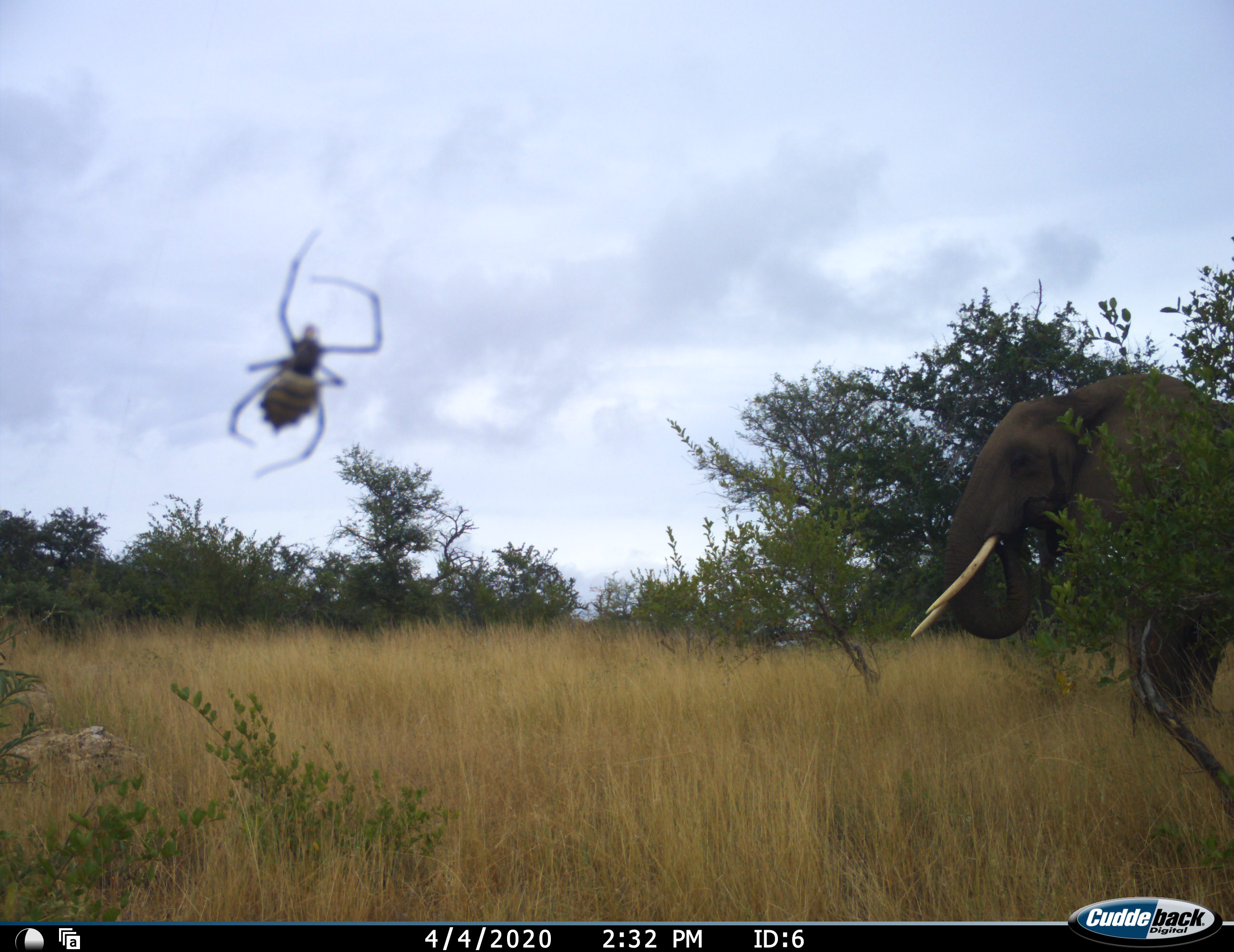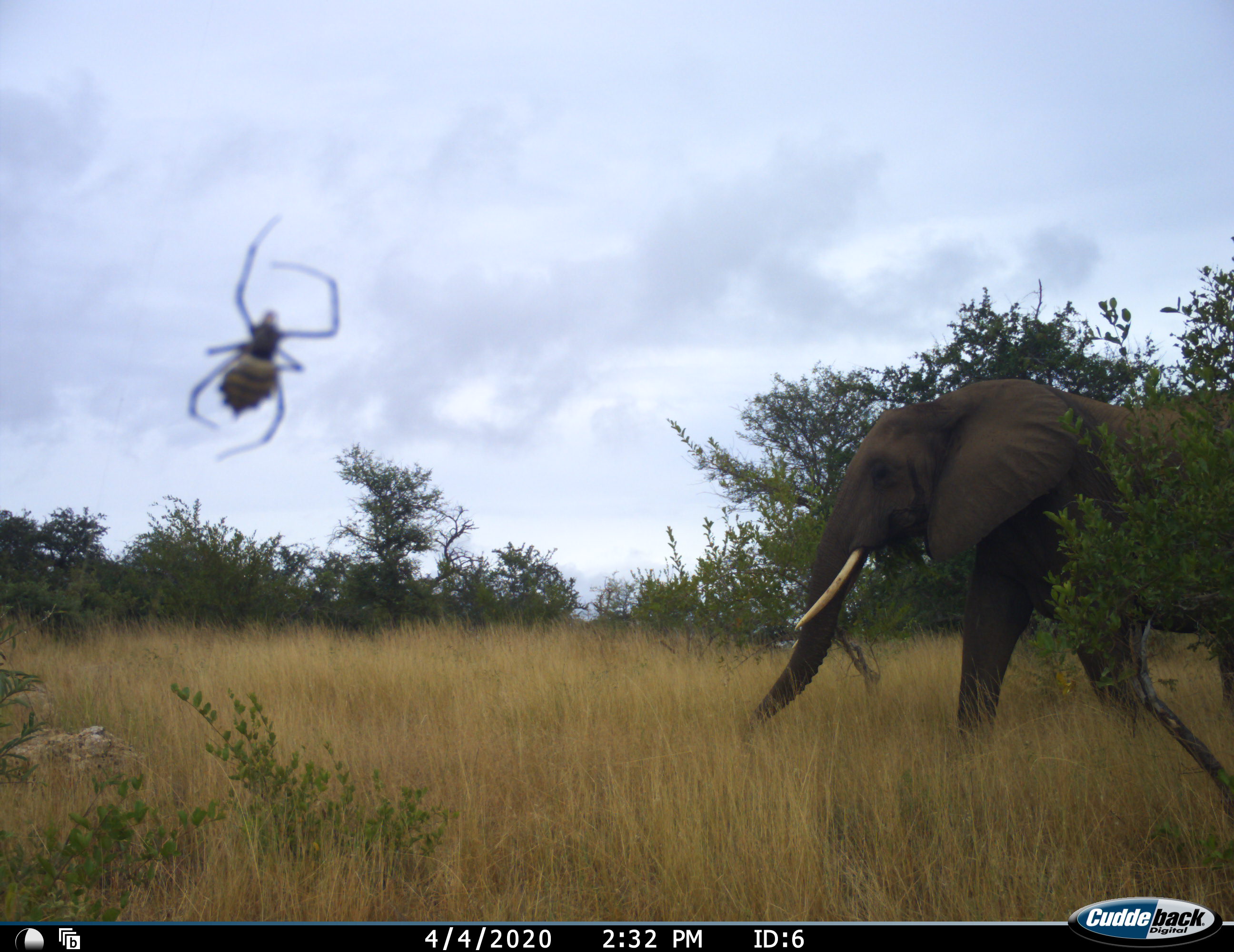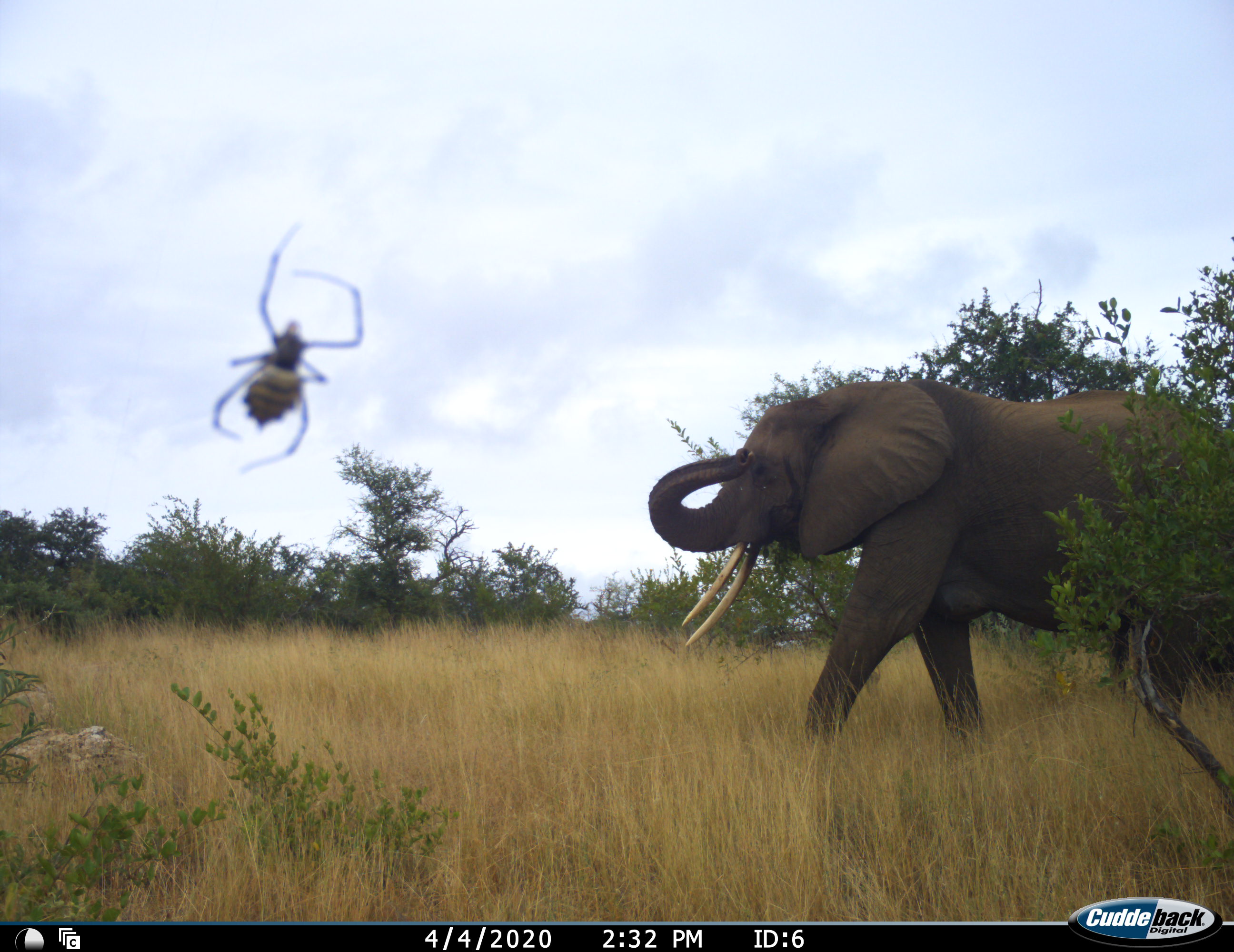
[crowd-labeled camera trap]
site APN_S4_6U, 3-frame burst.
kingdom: Animalia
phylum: Chordata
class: Mammalia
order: Proboscidea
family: Elephantidae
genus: Loxodonta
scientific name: Loxodonta africana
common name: african bush elephant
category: elephant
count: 1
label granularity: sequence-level